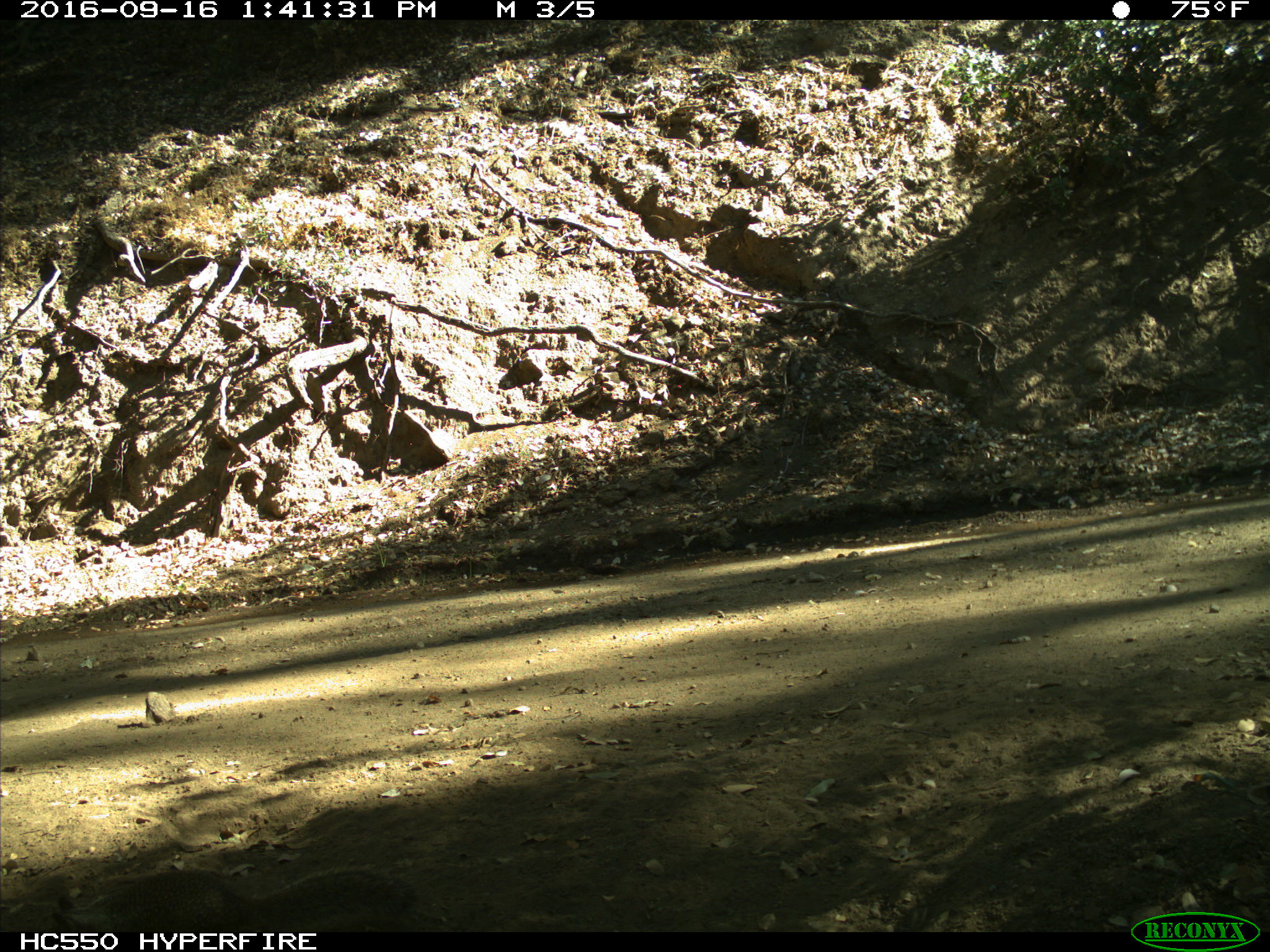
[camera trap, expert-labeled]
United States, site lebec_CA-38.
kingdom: Animalia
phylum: Chordata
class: Mammalia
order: Rodentia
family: Sciuridae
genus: Otospermophilus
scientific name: Otospermophilus beecheyi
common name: california ground squirrel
Otospermophilus beecheyi (california ground squirrel).